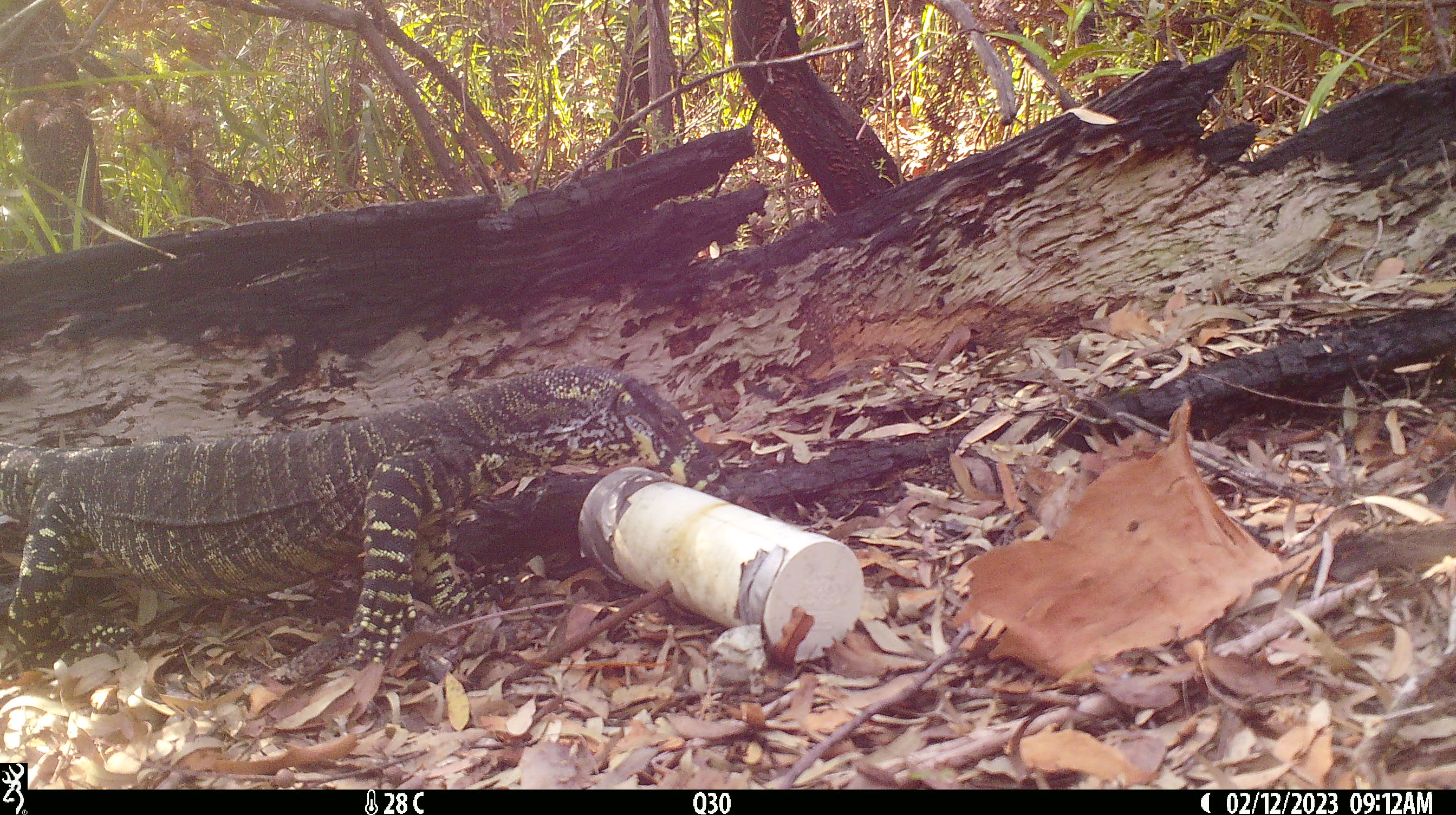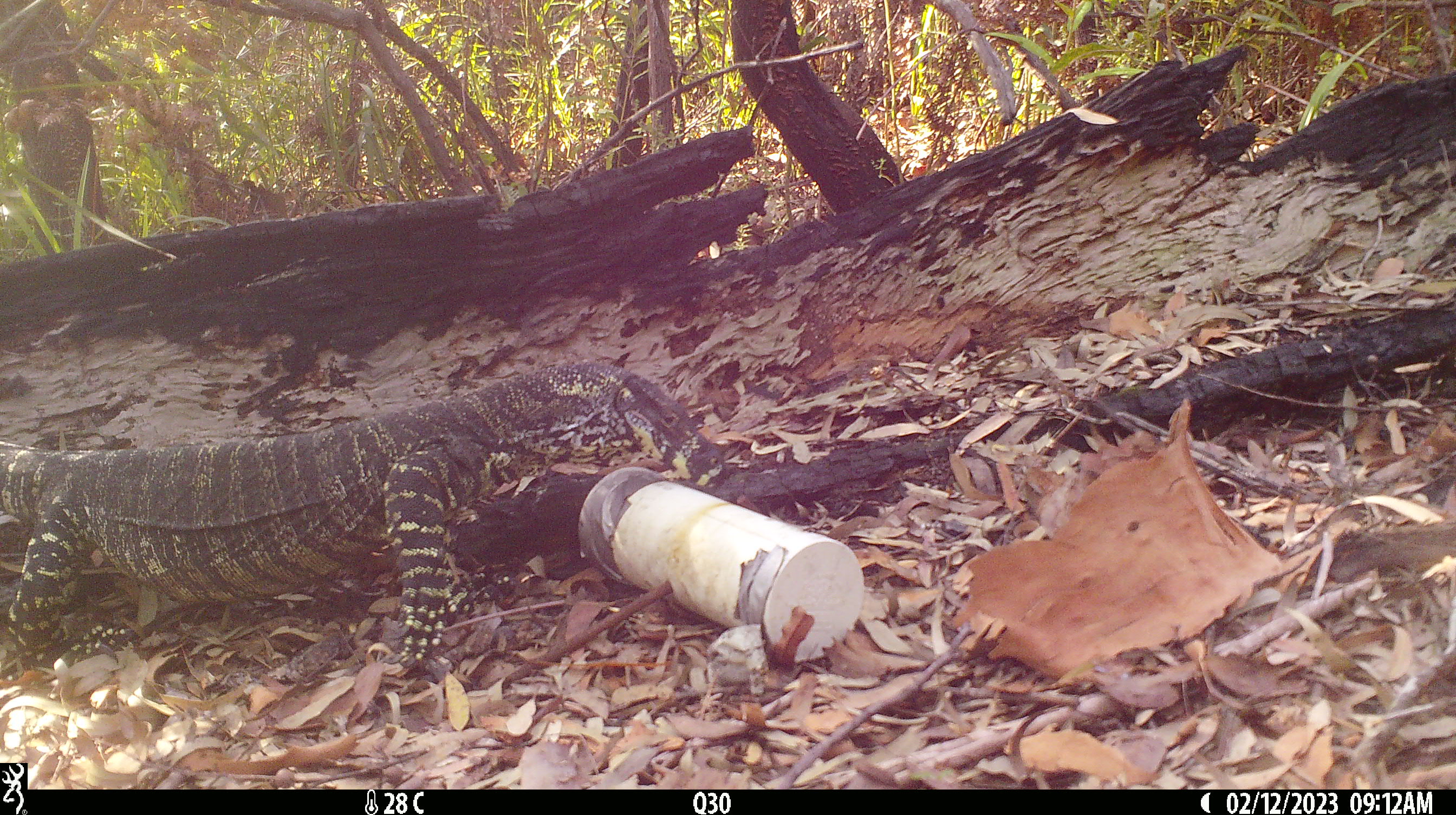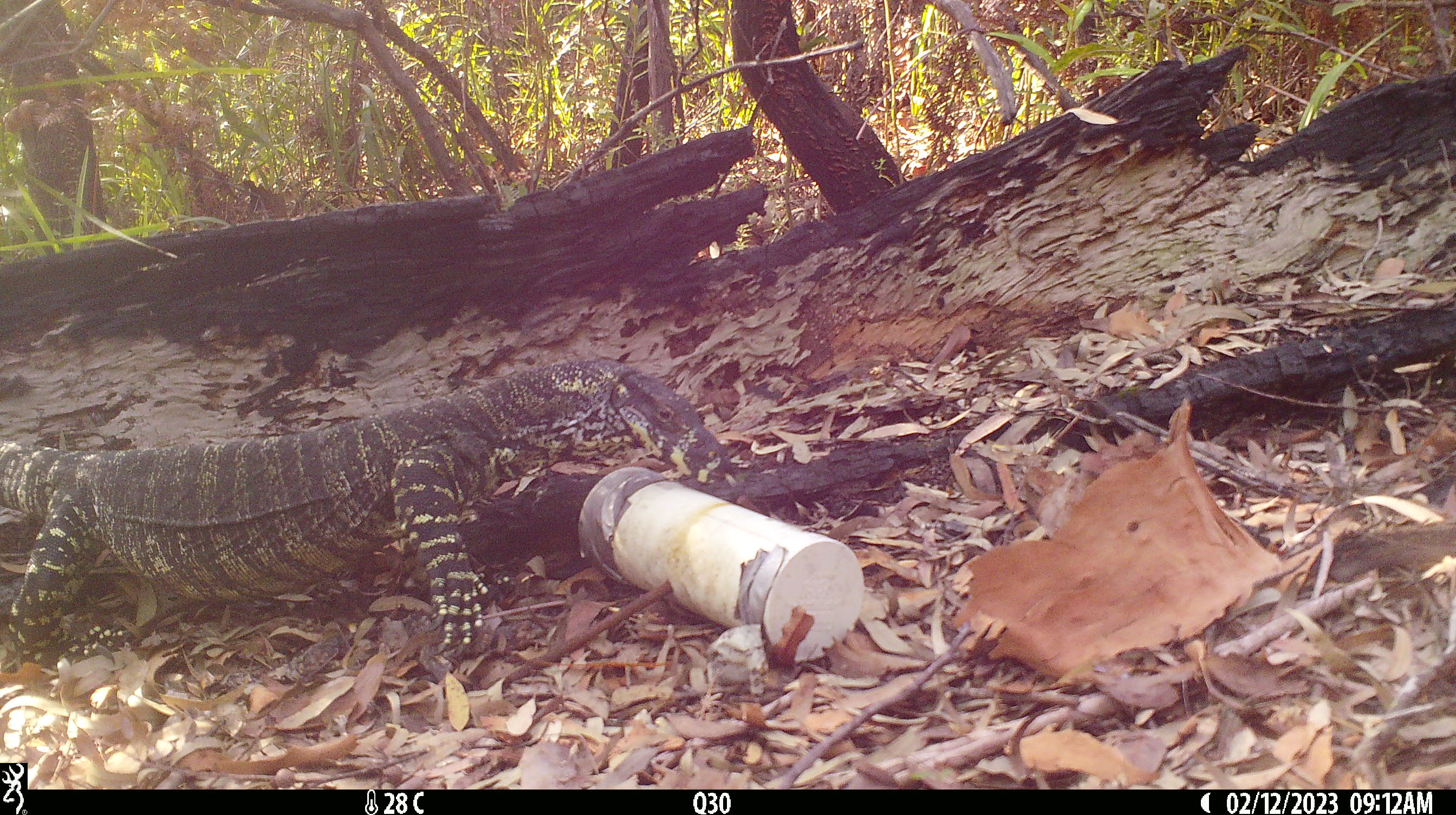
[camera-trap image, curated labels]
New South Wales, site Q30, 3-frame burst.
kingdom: Animalia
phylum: Chordata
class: Reptilia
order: Squamata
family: Varanidae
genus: Varanus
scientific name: Varanus varius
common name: lace monitor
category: goanna